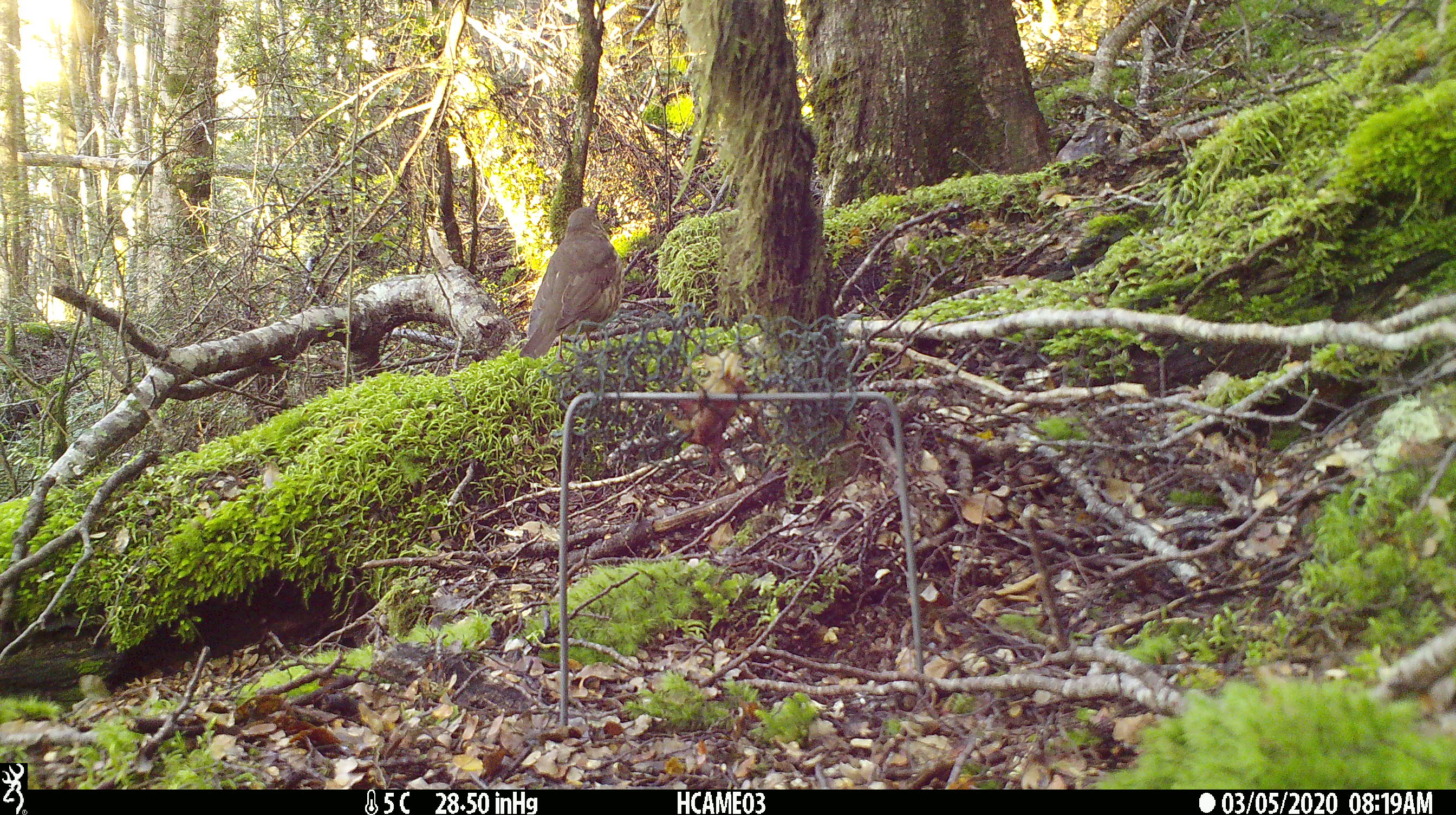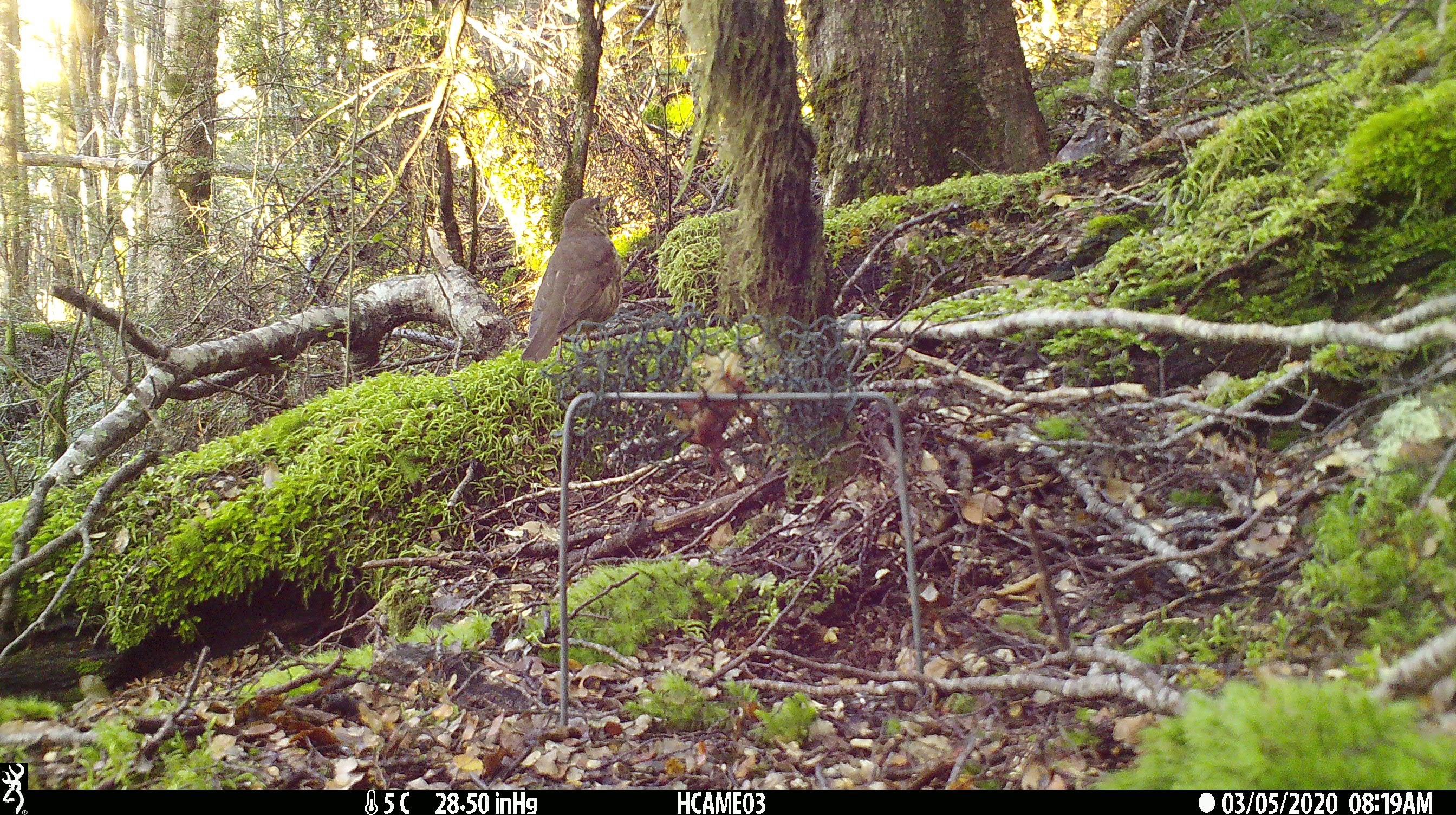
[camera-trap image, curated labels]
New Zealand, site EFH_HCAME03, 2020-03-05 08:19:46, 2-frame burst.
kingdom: Animalia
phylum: Chordata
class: Aves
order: Passeriformes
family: Turdidae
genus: Turdus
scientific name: Turdus philomelos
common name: song thrush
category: thrush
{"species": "thrush (song thrush) (Turdus philomelos)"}